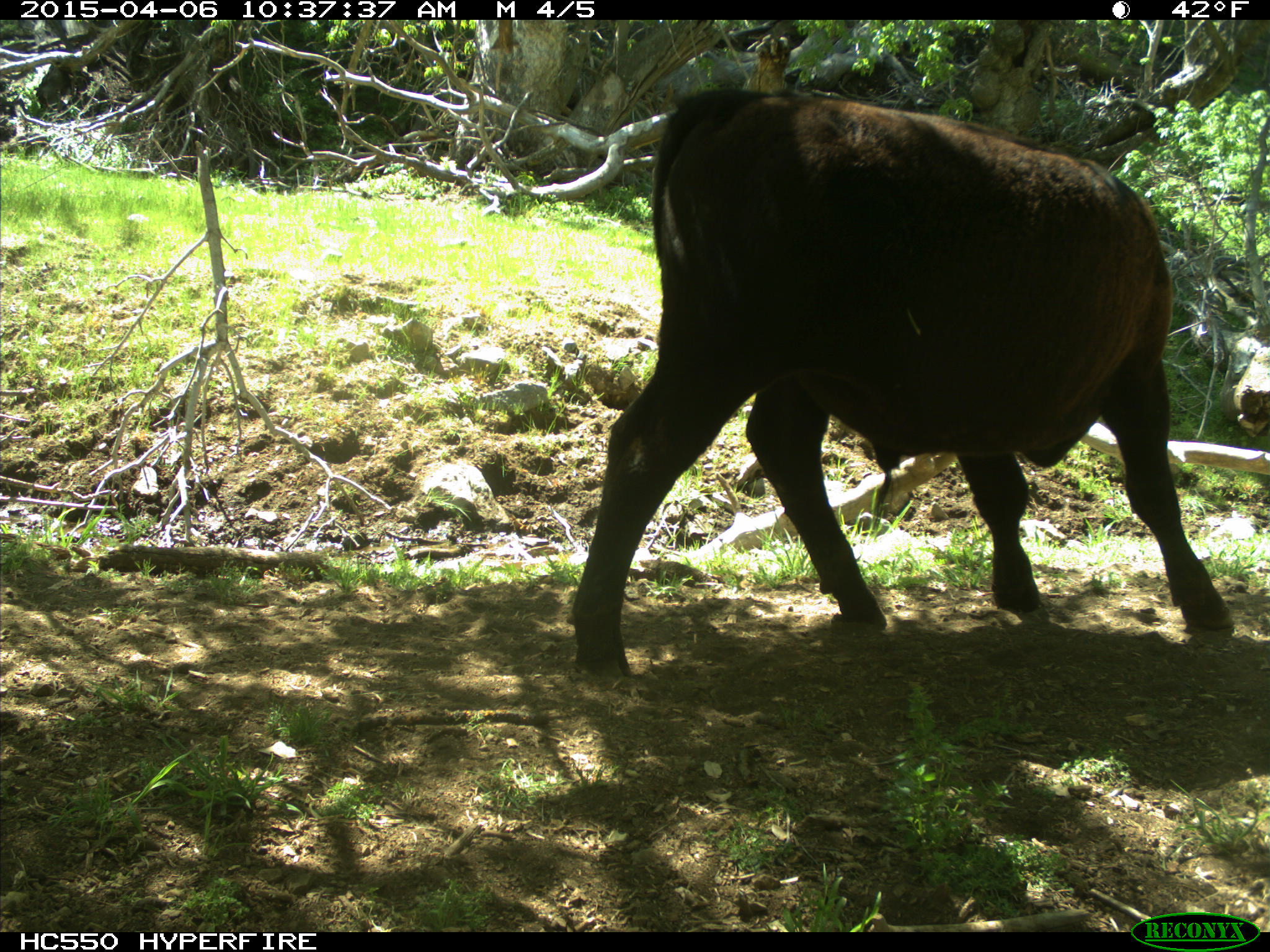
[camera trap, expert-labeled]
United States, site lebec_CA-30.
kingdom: Animalia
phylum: Chordata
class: Mammalia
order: Artiodactyla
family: Bovidae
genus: Bos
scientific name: Bos taurus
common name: domestic cow